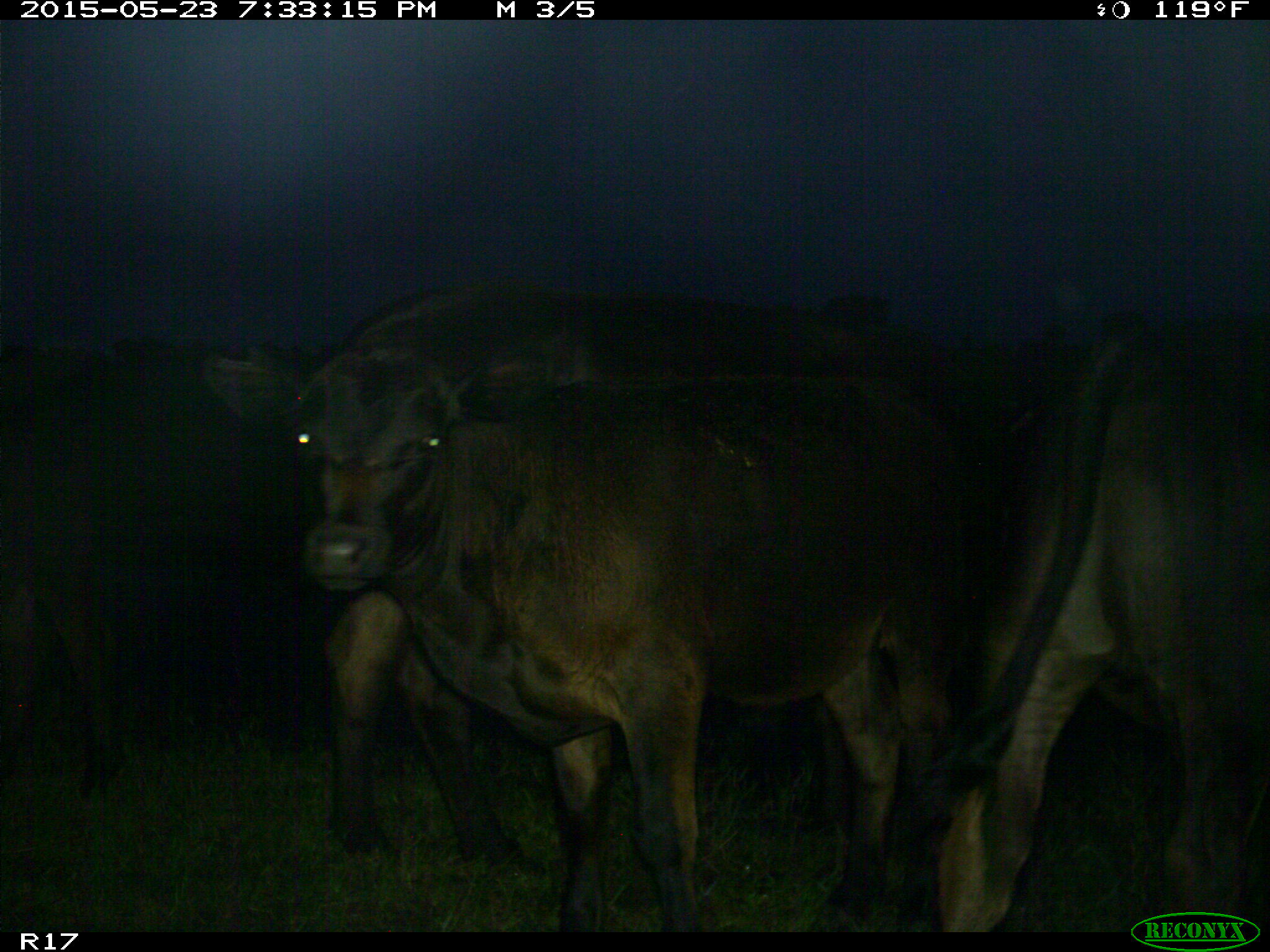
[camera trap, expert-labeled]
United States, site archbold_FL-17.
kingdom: Animalia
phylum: Chordata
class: Mammalia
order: Artiodactyla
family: Bovidae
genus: Bos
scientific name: Bos taurus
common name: domestic cow